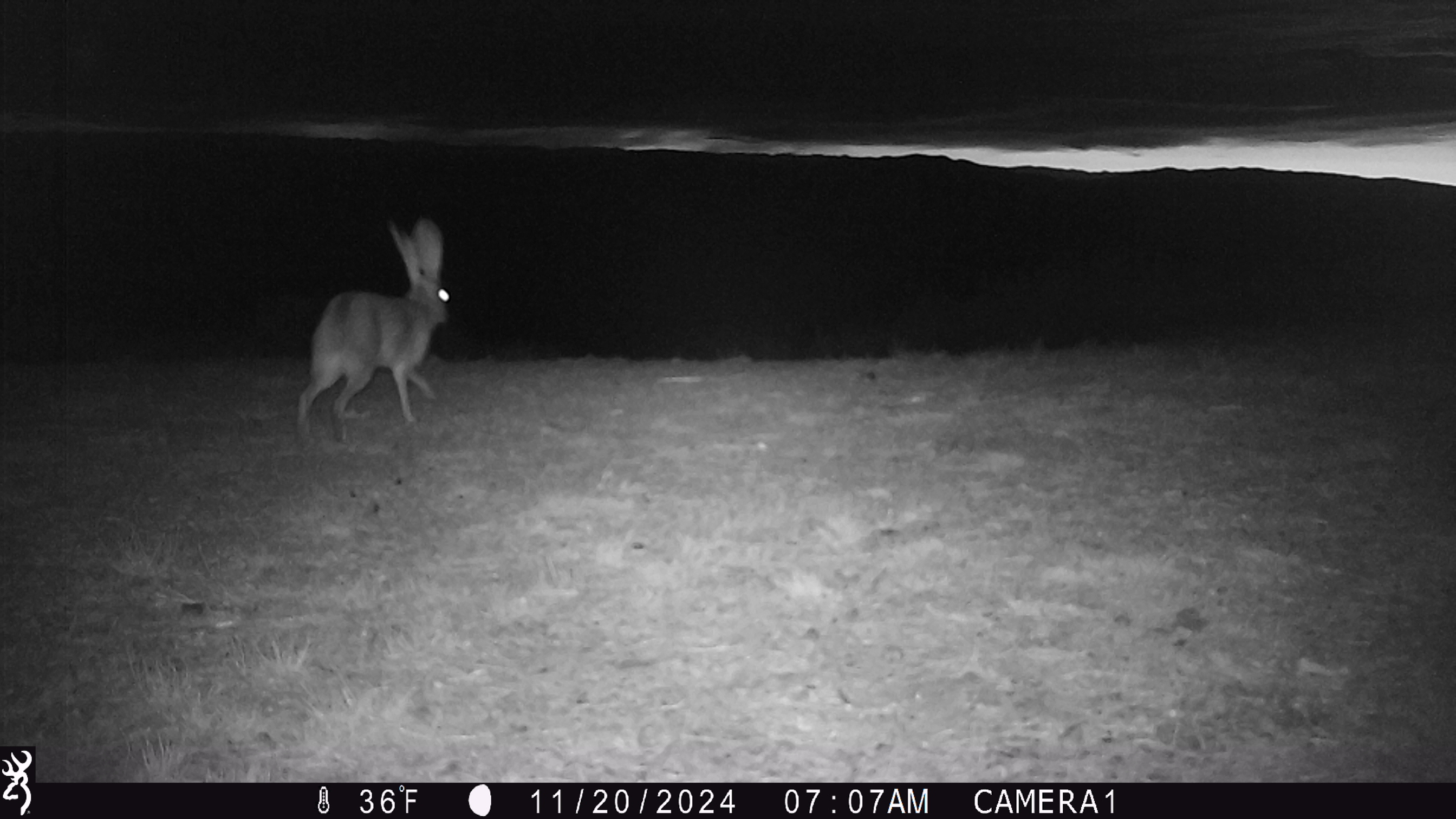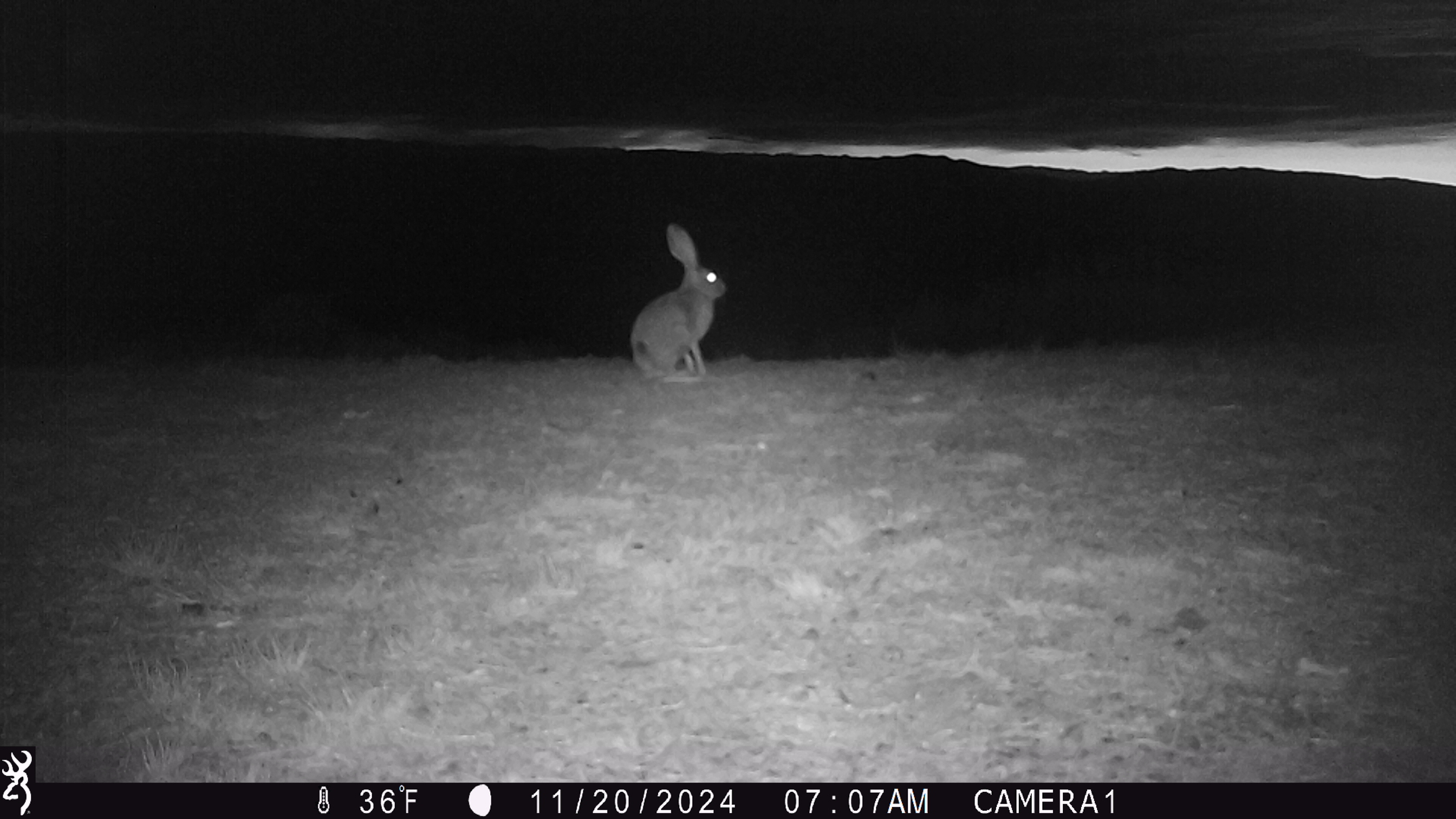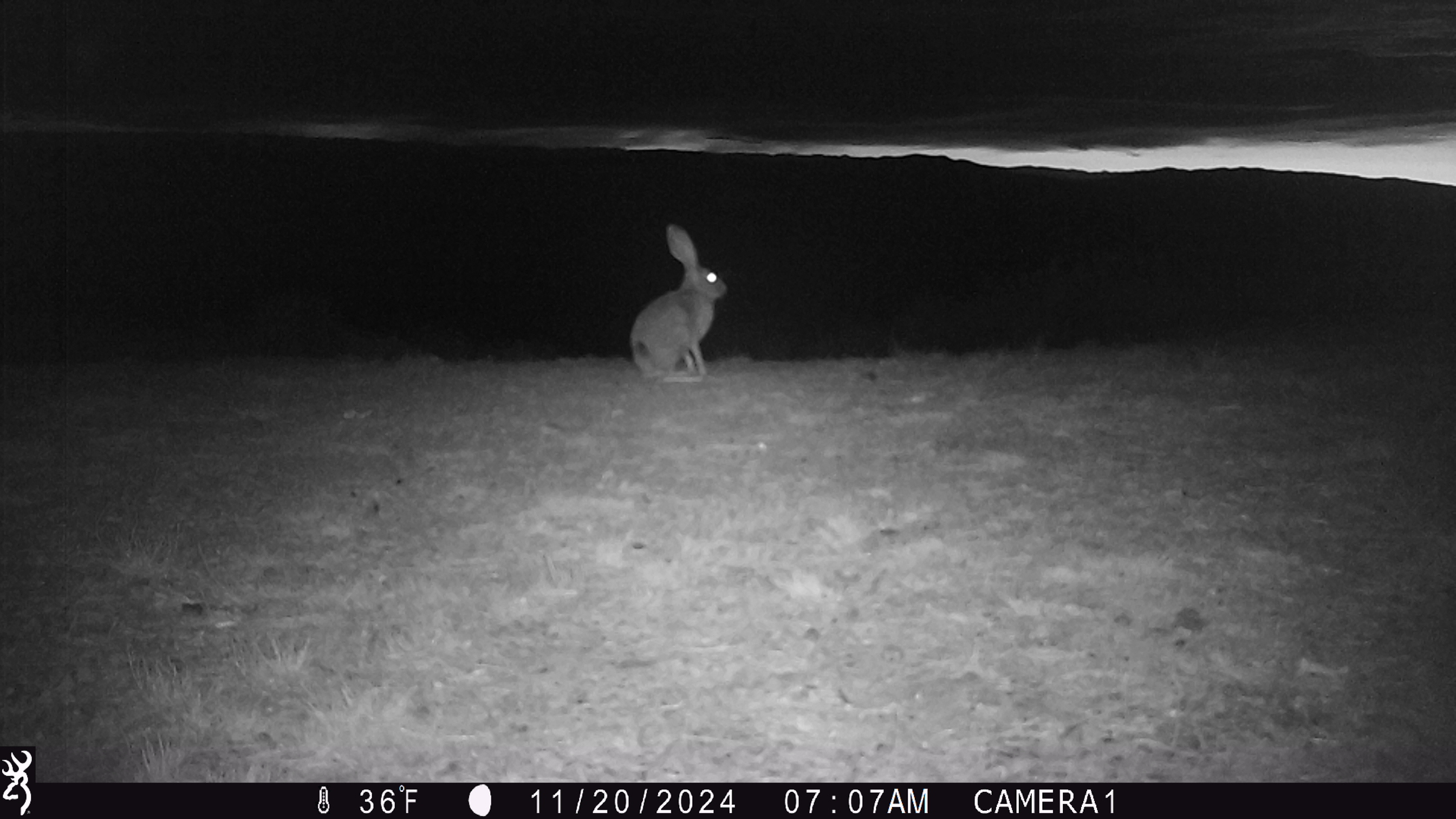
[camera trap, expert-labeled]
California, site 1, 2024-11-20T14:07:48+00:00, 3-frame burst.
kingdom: Animalia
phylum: Chordata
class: Mammalia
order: Lagomorpha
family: Leporidae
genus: Lepus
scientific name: Lepus californicus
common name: black-tailed jackrabbit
Black-tailed jackrabbit (Lepus californicus).